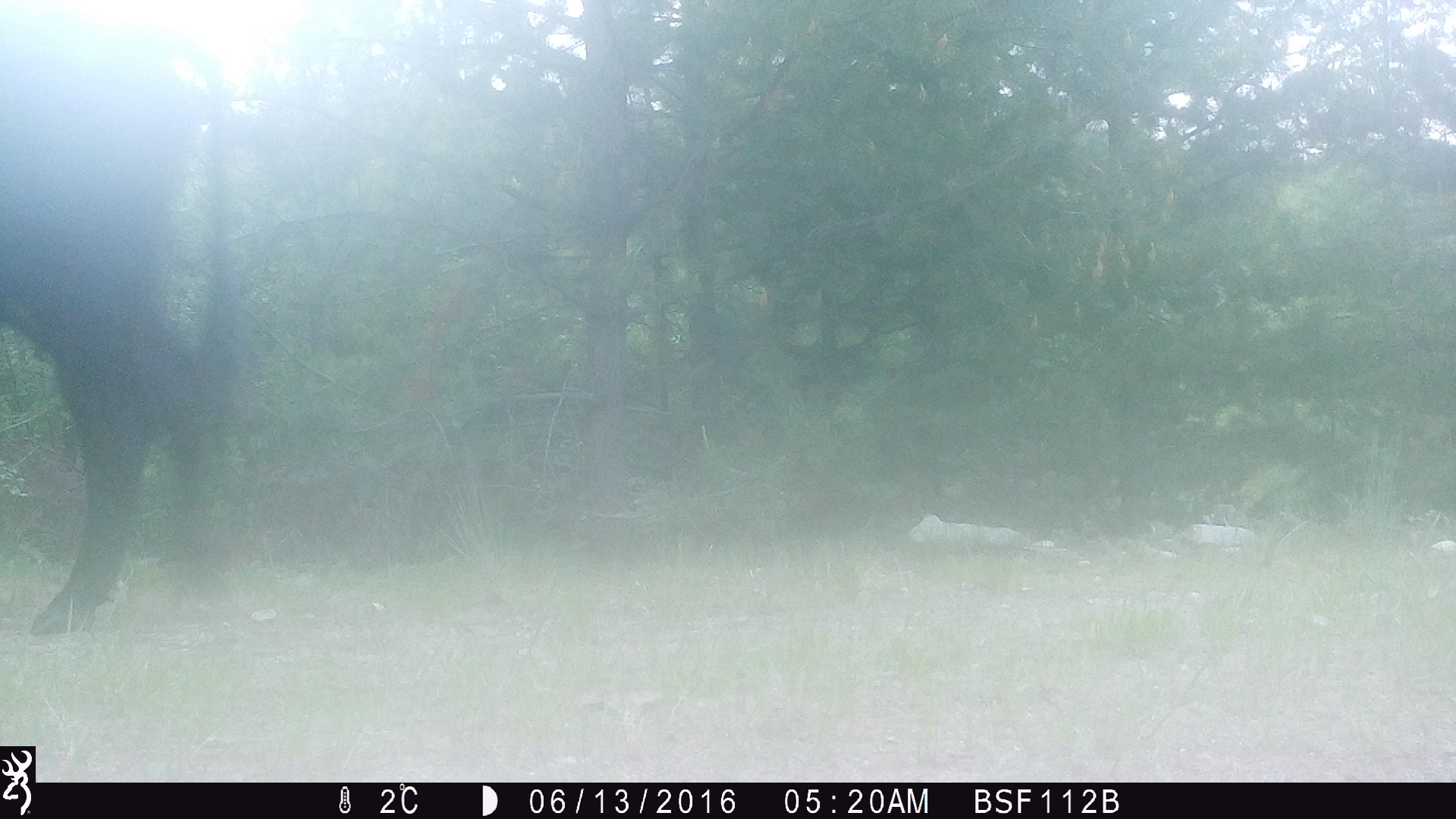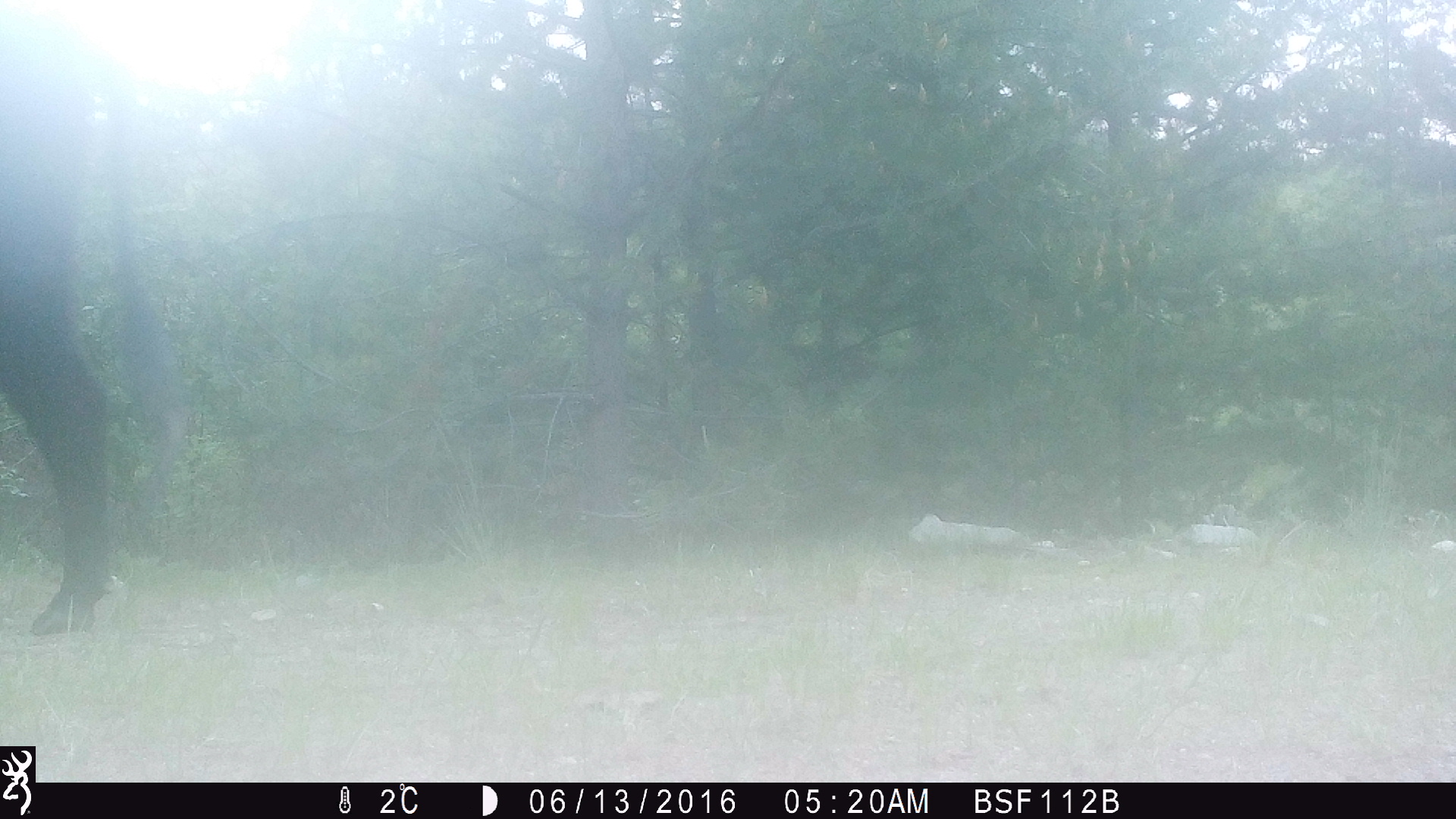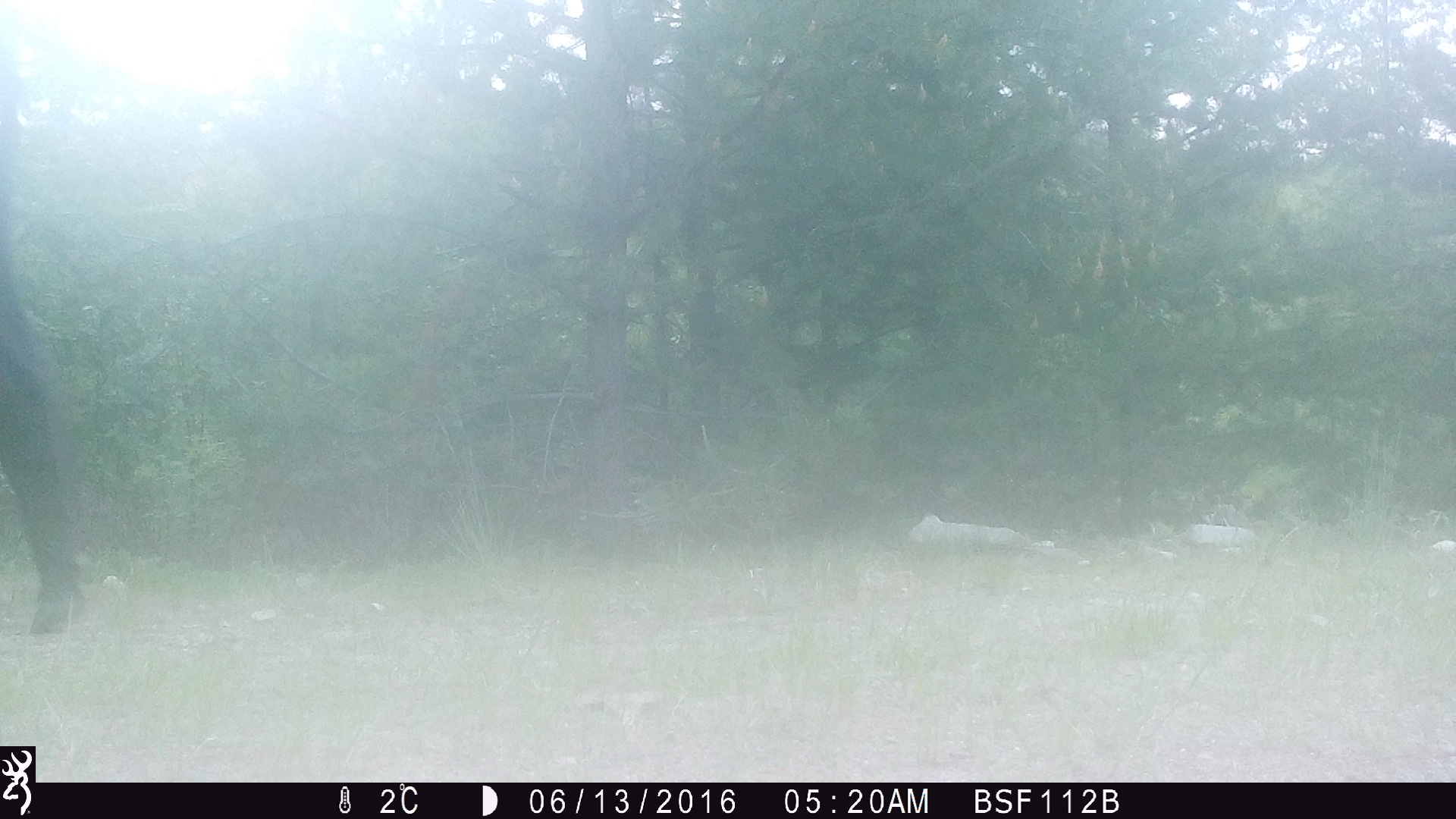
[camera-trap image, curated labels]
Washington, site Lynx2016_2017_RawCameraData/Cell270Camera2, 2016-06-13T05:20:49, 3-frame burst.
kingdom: Animalia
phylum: Chordata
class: Mammalia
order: Artiodactyla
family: Bovidae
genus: Bos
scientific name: Bos taurus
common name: domestic cattle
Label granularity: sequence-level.